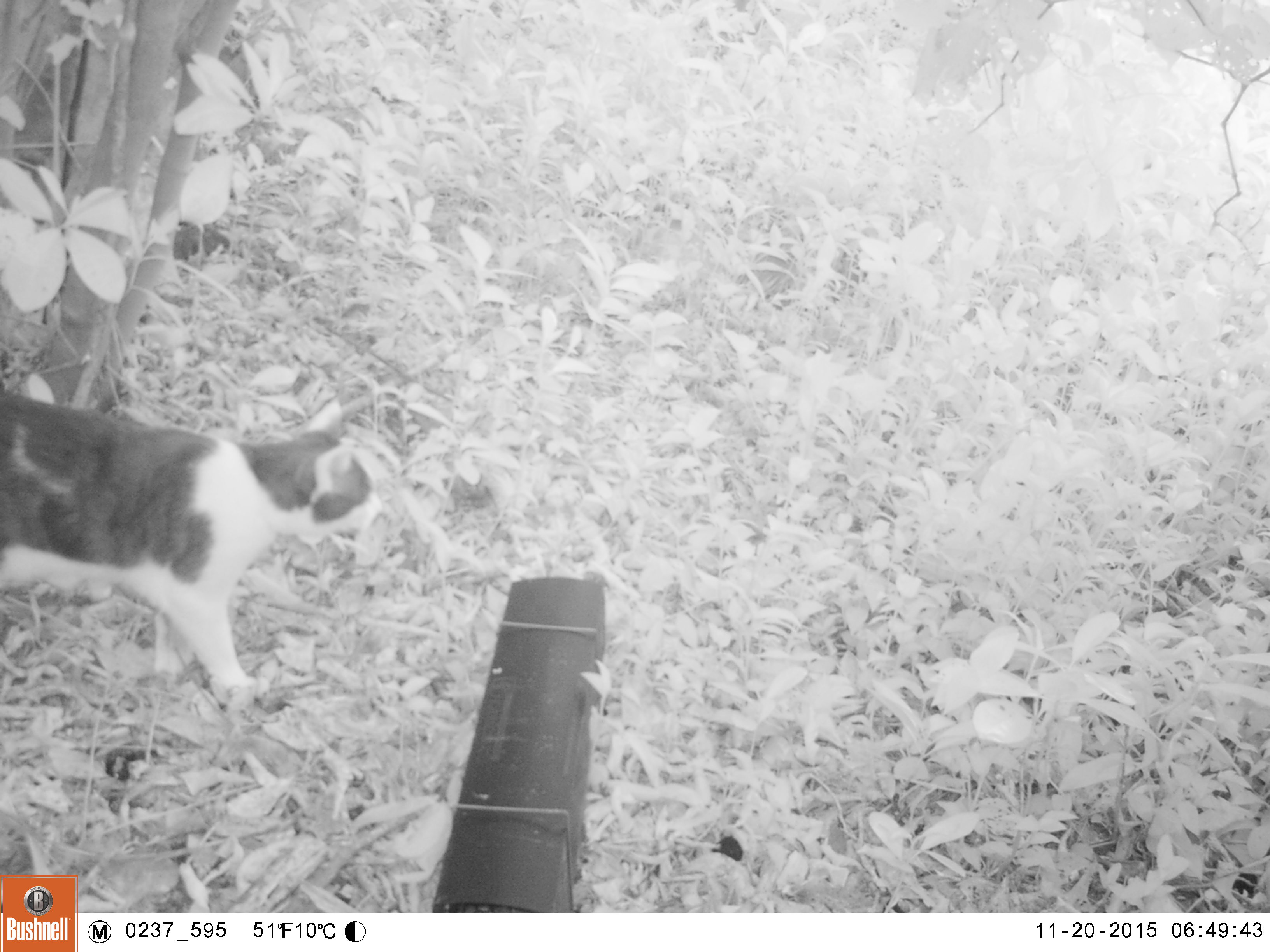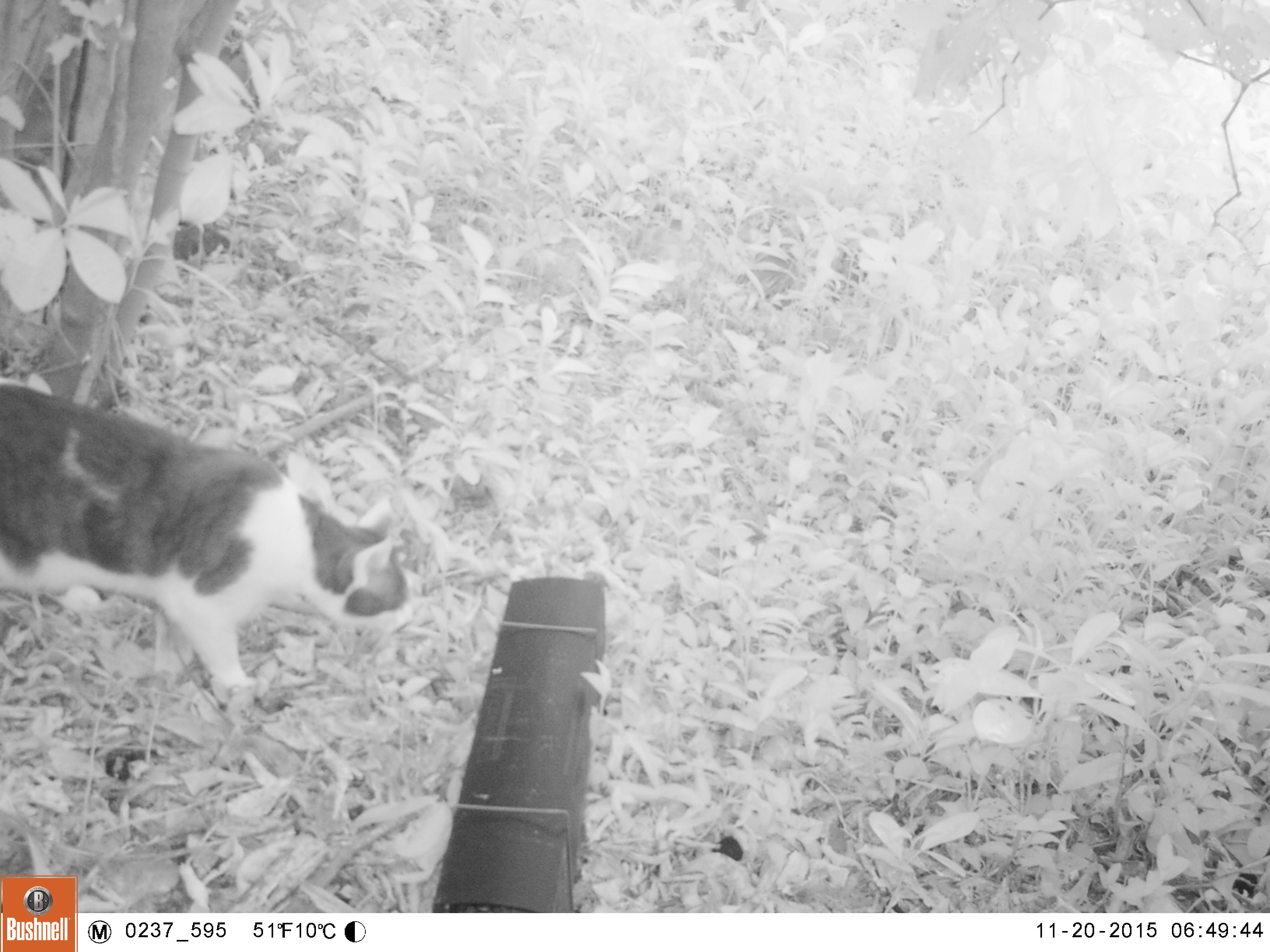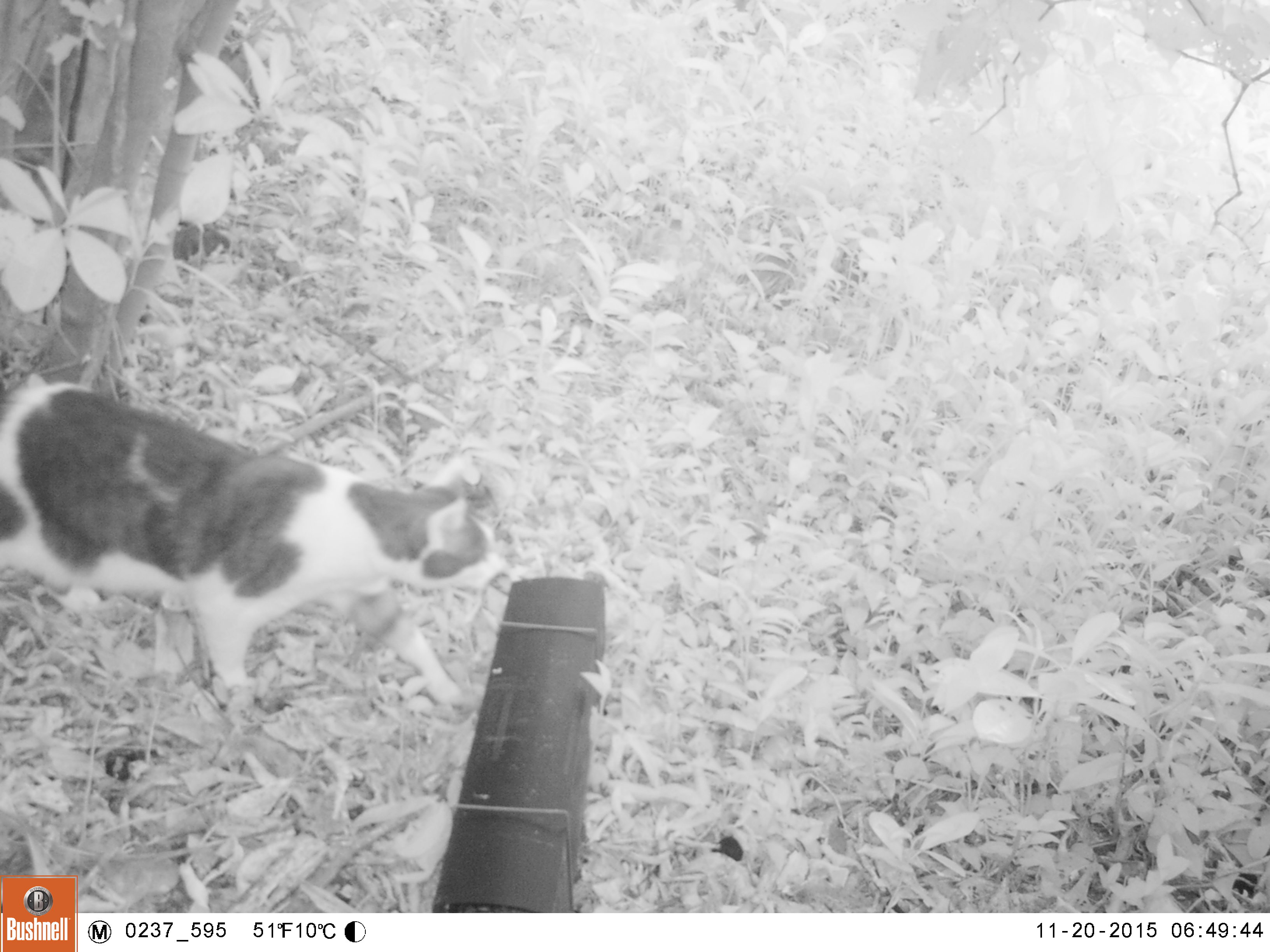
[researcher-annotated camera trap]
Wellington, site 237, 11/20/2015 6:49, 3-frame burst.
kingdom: Animalia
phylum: Chordata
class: Mammalia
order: Carnivora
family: Felidae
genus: Felis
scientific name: Felis catus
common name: cat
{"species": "cat (Felis catus)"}